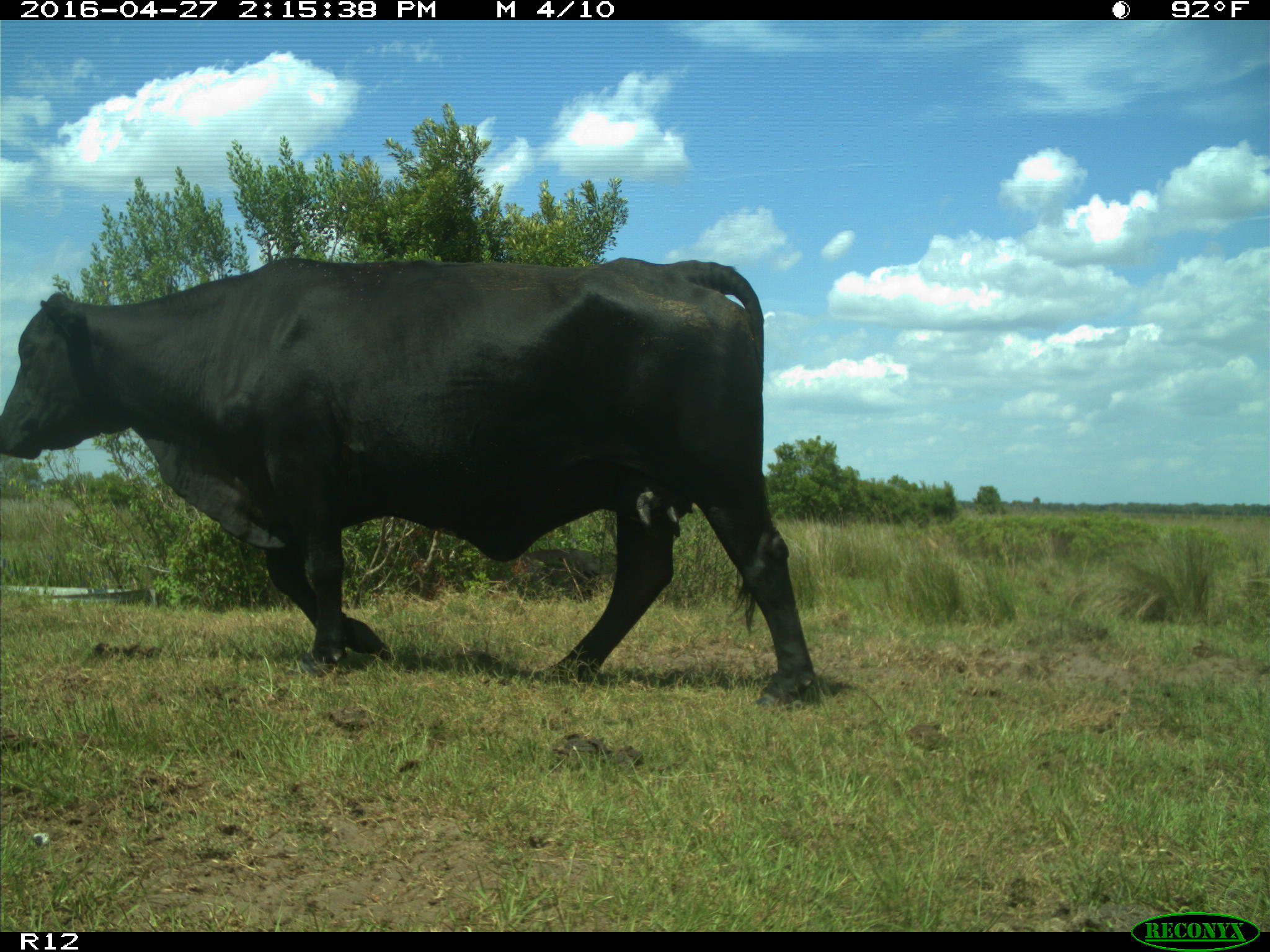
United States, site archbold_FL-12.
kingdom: Animalia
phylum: Chordata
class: Mammalia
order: Artiodactyla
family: Bovidae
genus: Bos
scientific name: Bos taurus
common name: domestic cow